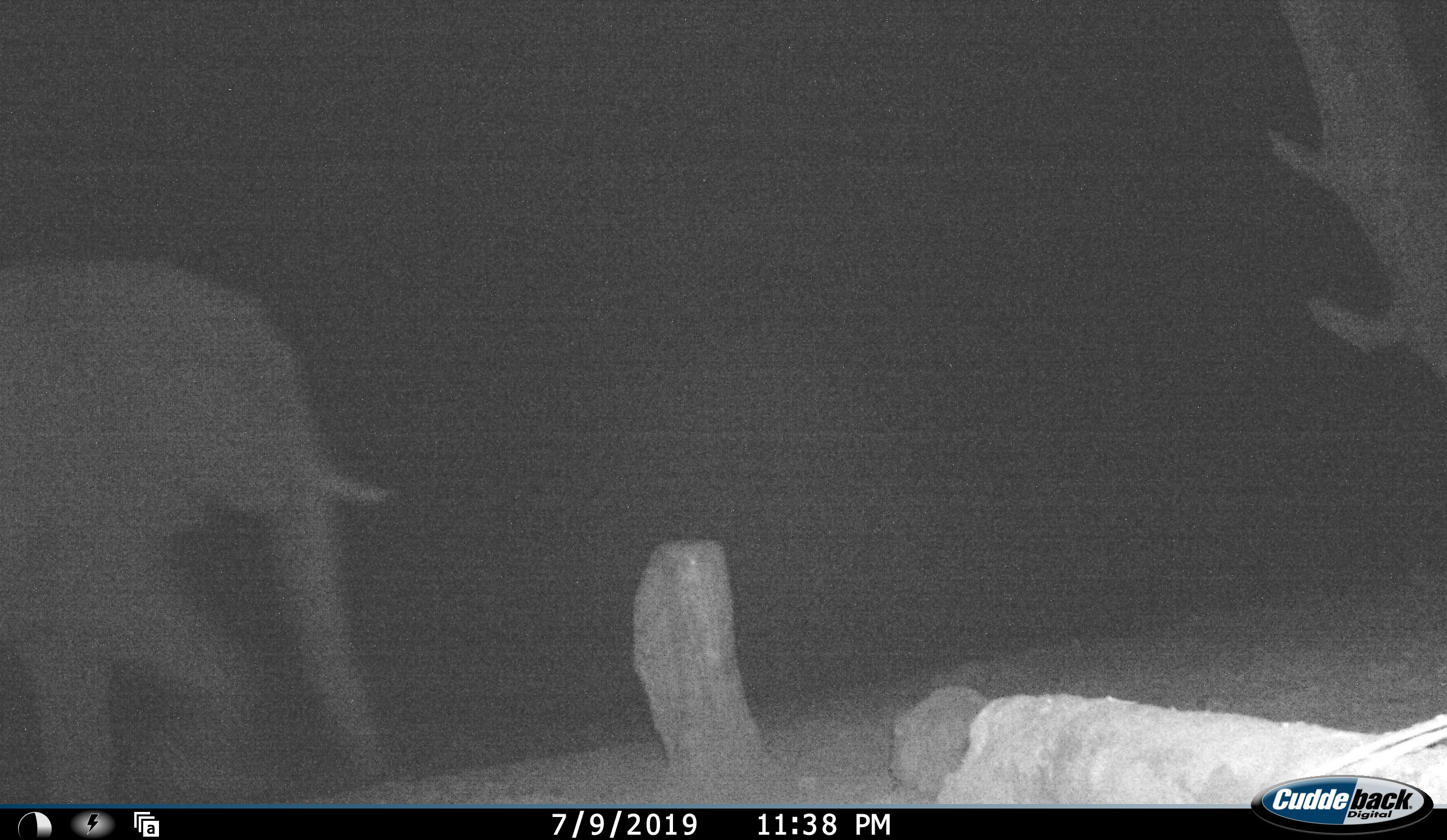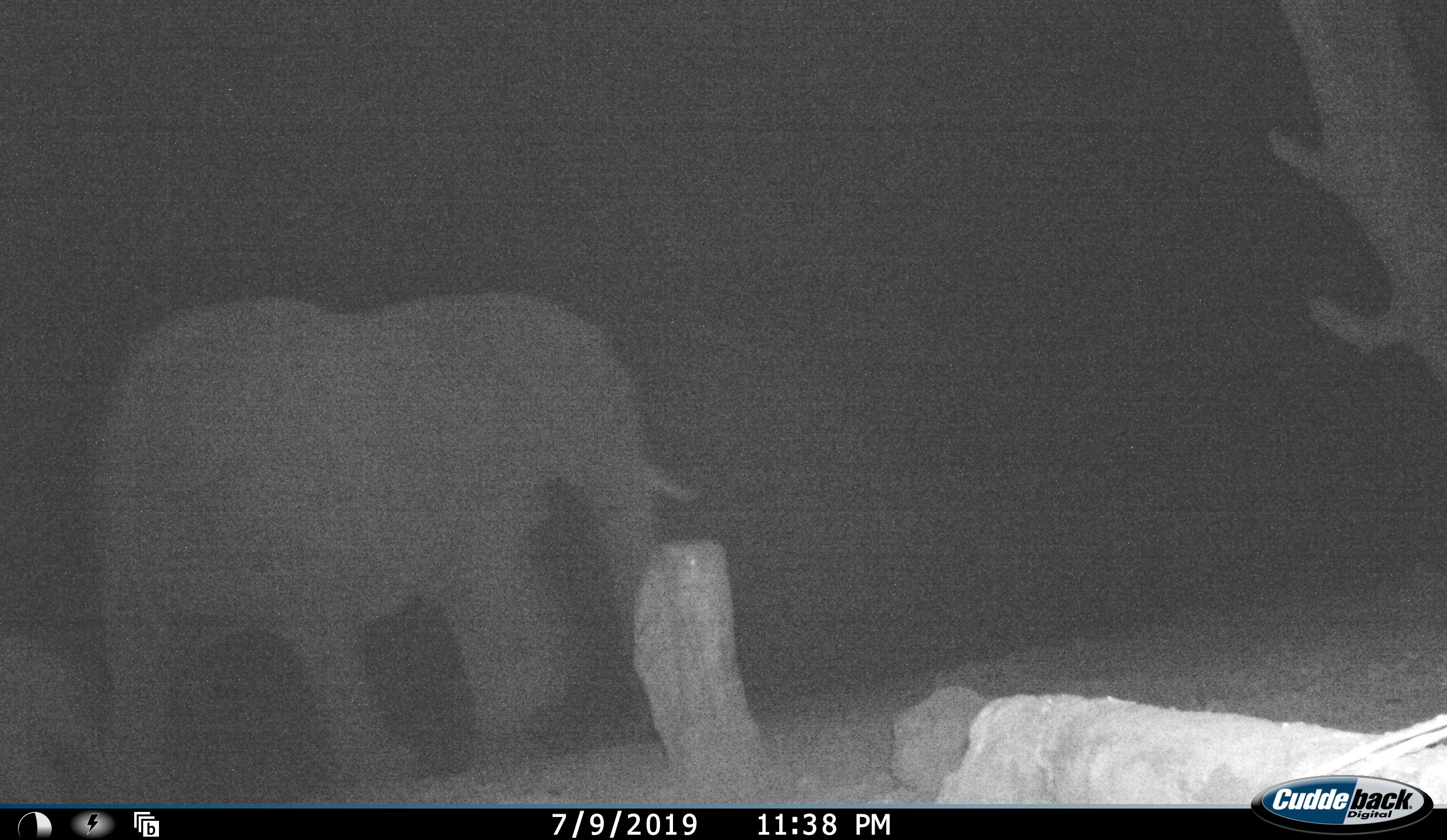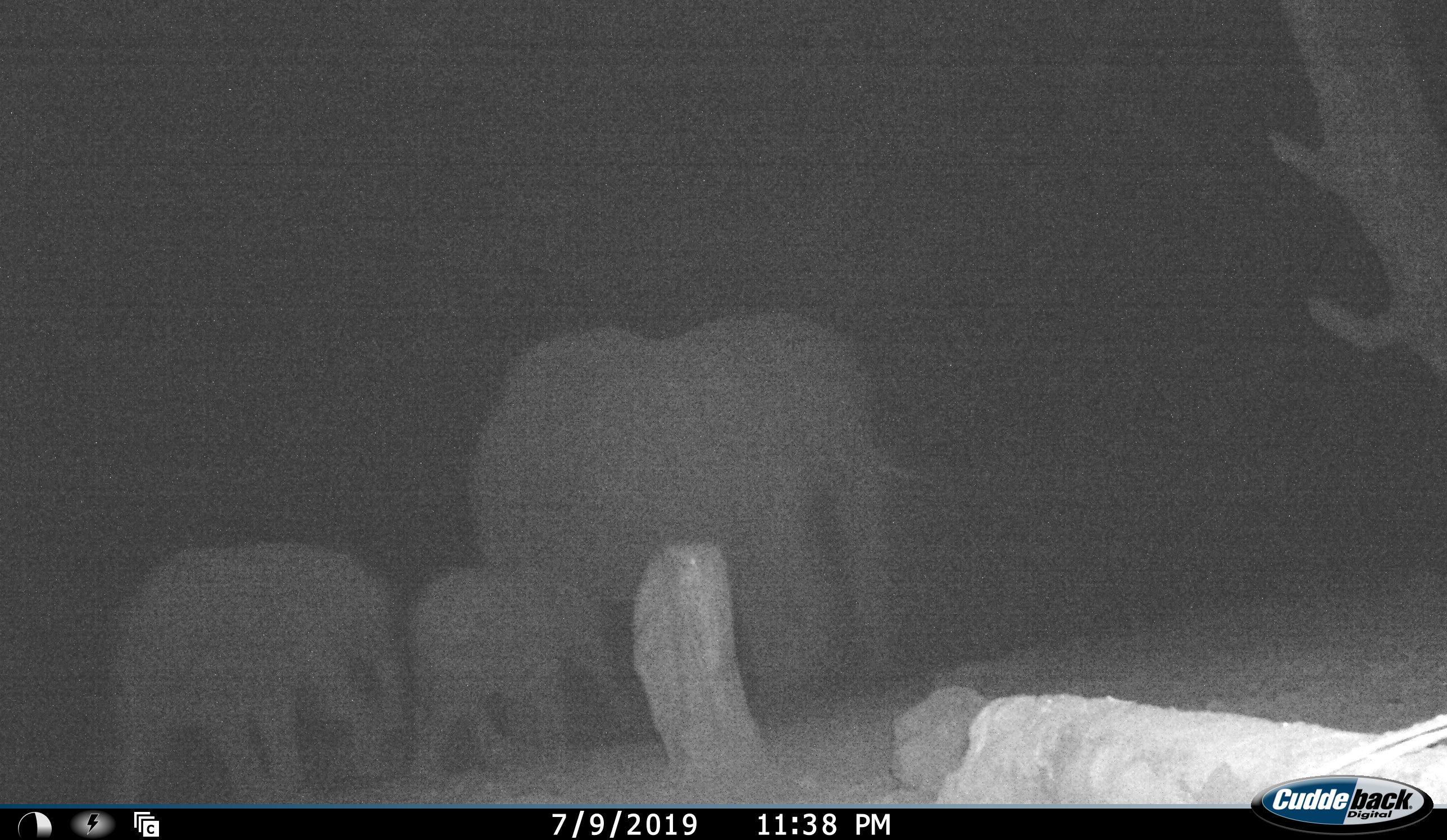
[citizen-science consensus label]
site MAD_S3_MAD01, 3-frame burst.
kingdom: Animalia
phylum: Chordata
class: Mammalia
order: Proboscidea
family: Elephantidae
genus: Loxodonta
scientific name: Loxodonta africana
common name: african bush elephant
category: elephant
Elephant (african bush elephant) (Loxodonta africana), count 3. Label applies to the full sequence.